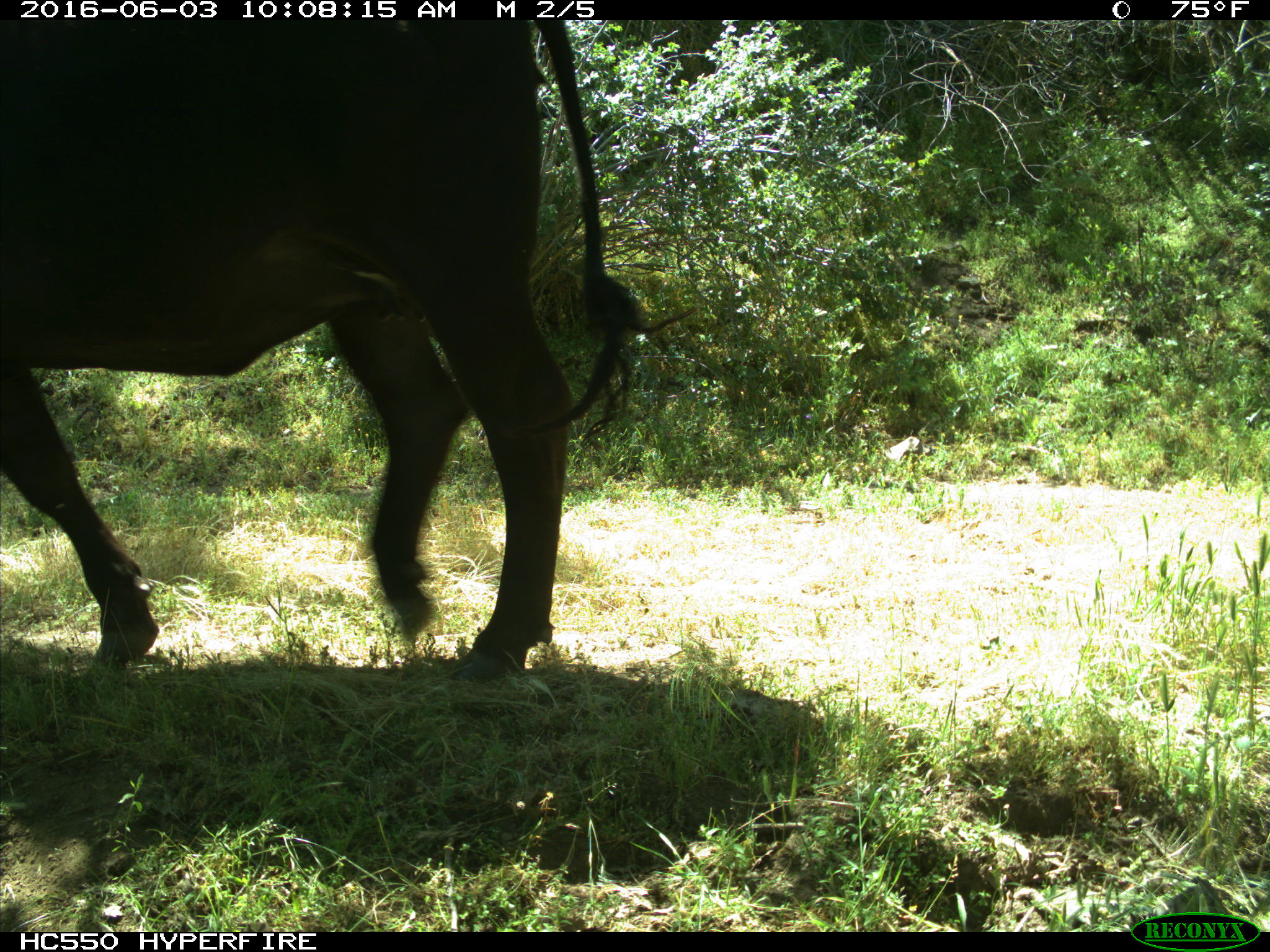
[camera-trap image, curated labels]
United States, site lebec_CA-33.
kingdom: Animalia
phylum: Chordata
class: Mammalia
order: Artiodactyla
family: Bovidae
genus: Bos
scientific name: Bos taurus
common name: domestic cow